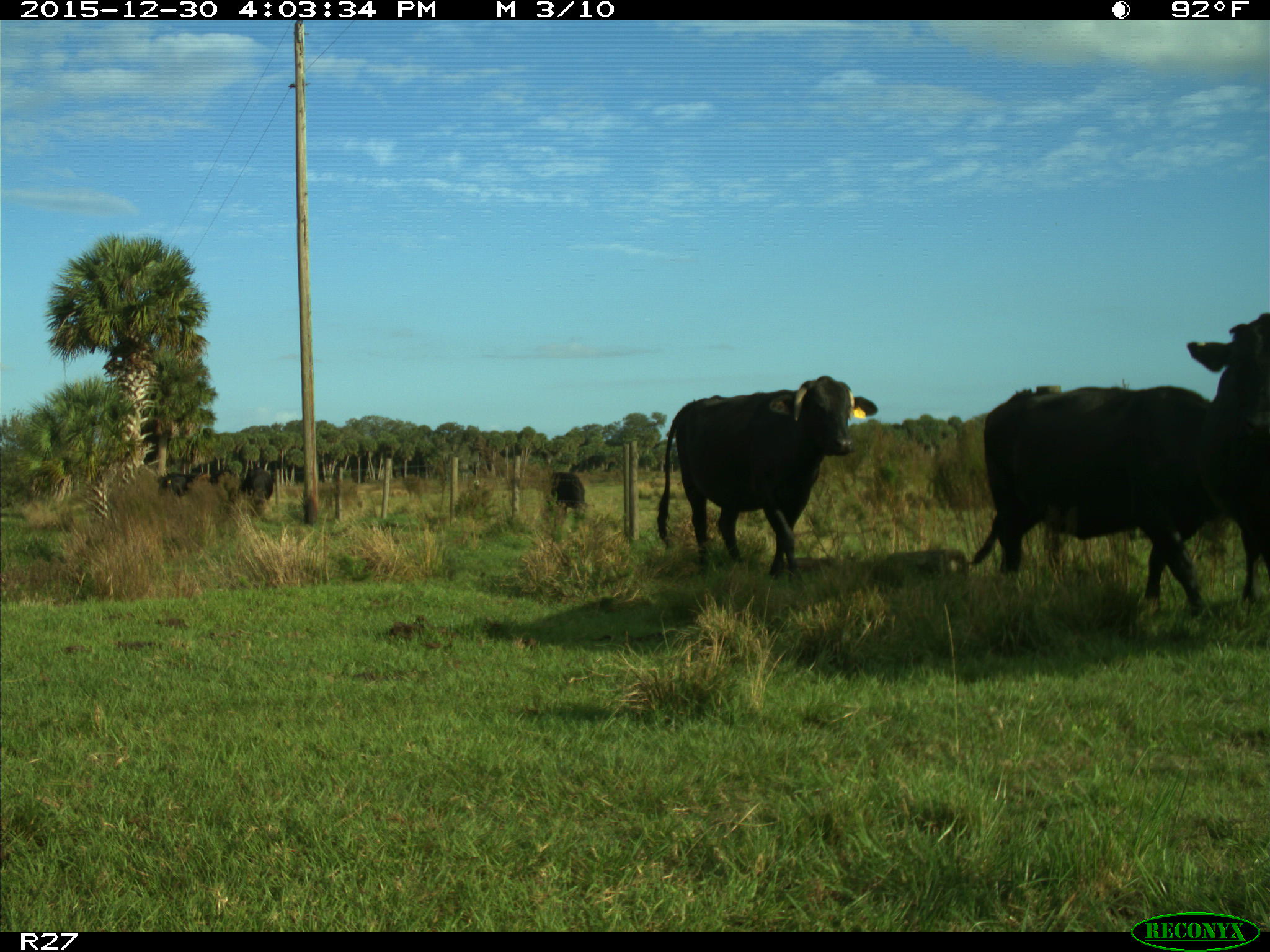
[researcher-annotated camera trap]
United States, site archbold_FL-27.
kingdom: Animalia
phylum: Chordata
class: Mammalia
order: Artiodactyla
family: Bovidae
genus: Bos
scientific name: Bos taurus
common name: domestic cow